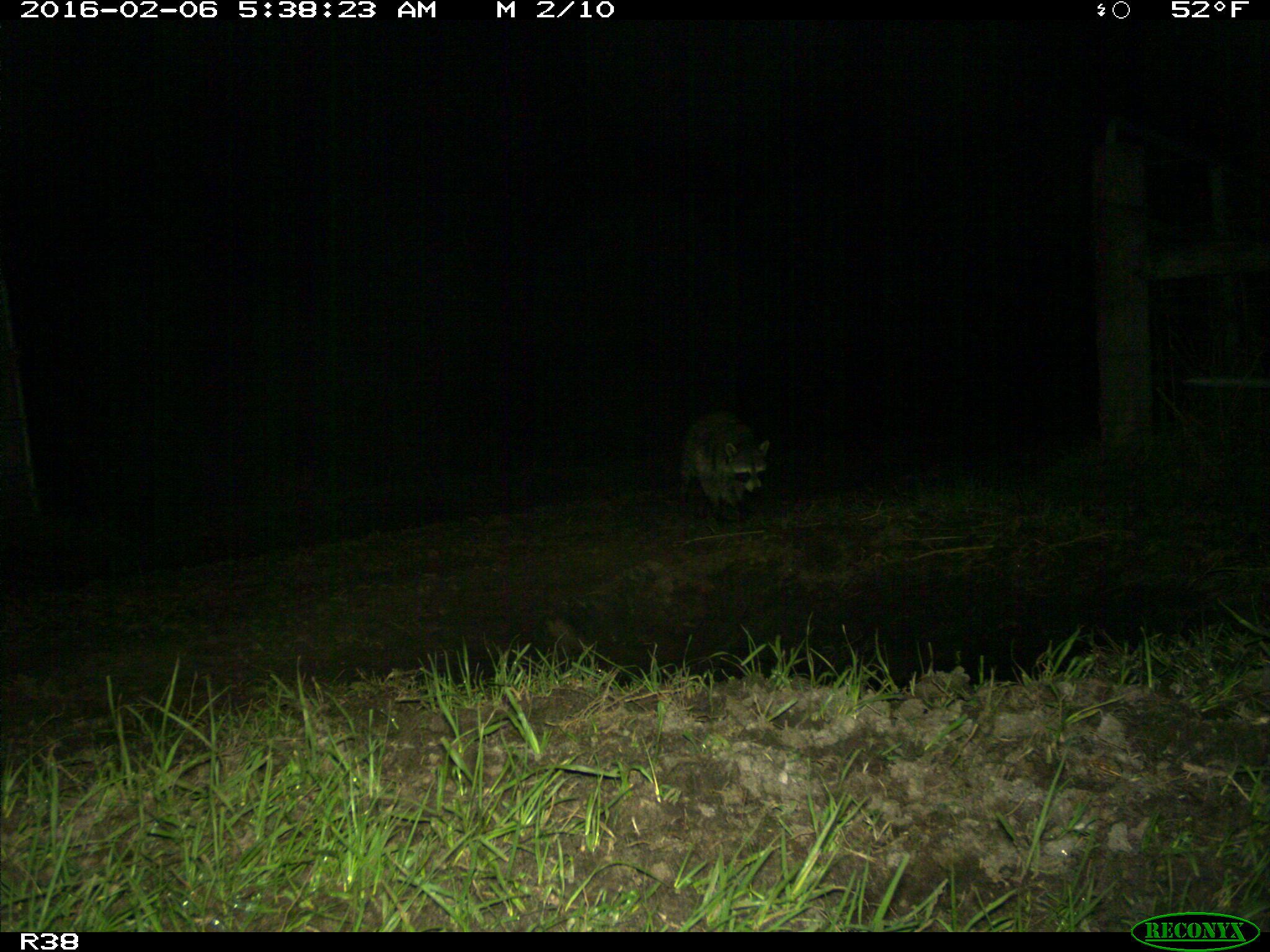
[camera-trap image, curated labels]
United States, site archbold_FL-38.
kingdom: Animalia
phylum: Chordata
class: Mammalia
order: Carnivora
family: Procyonidae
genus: Procyon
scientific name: Procyon lotor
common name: common raccoon